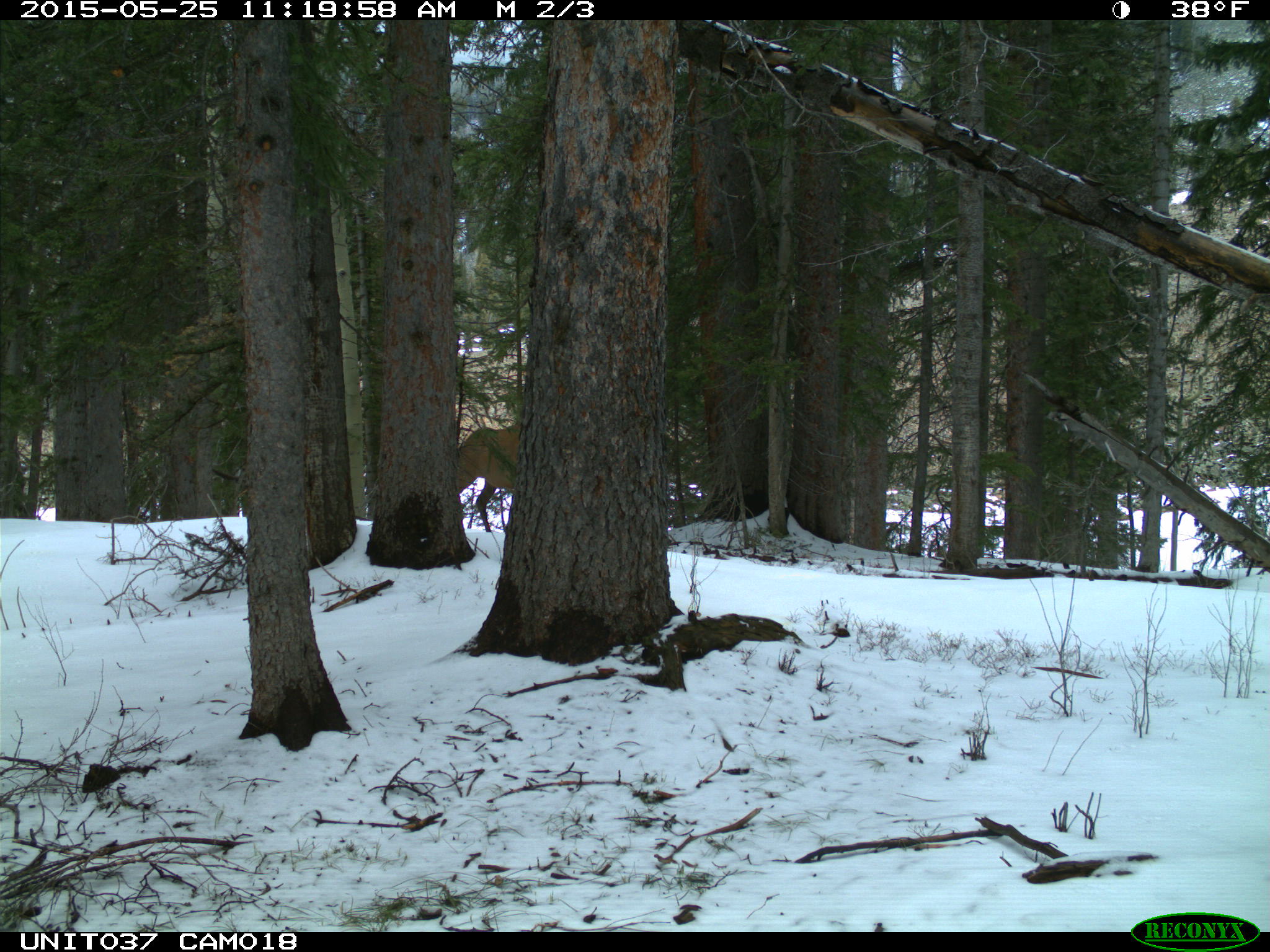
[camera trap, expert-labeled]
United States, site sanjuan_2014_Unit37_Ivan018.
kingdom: Animalia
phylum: Chordata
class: Mammalia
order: Artiodactyla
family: Cervidae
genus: Cervus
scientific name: Cervus elaphus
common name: red deer